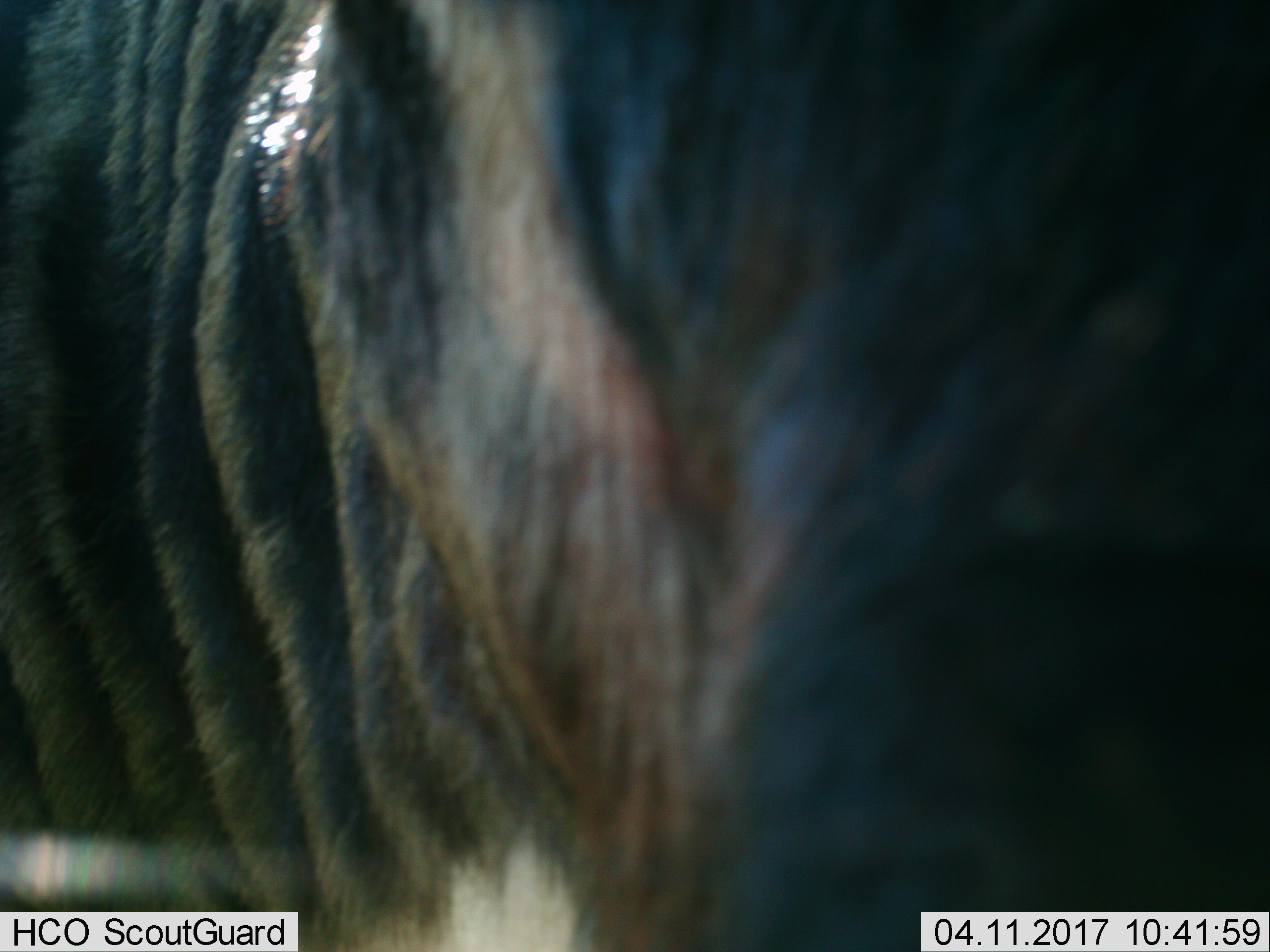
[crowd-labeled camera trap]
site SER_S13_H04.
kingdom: Animalia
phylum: Chordata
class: Mammalia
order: Artiodactyla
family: Bovidae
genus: Connochaetes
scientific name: Connochaetes taurinus taurinus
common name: blue wildebeest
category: wildebeestblue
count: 1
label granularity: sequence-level